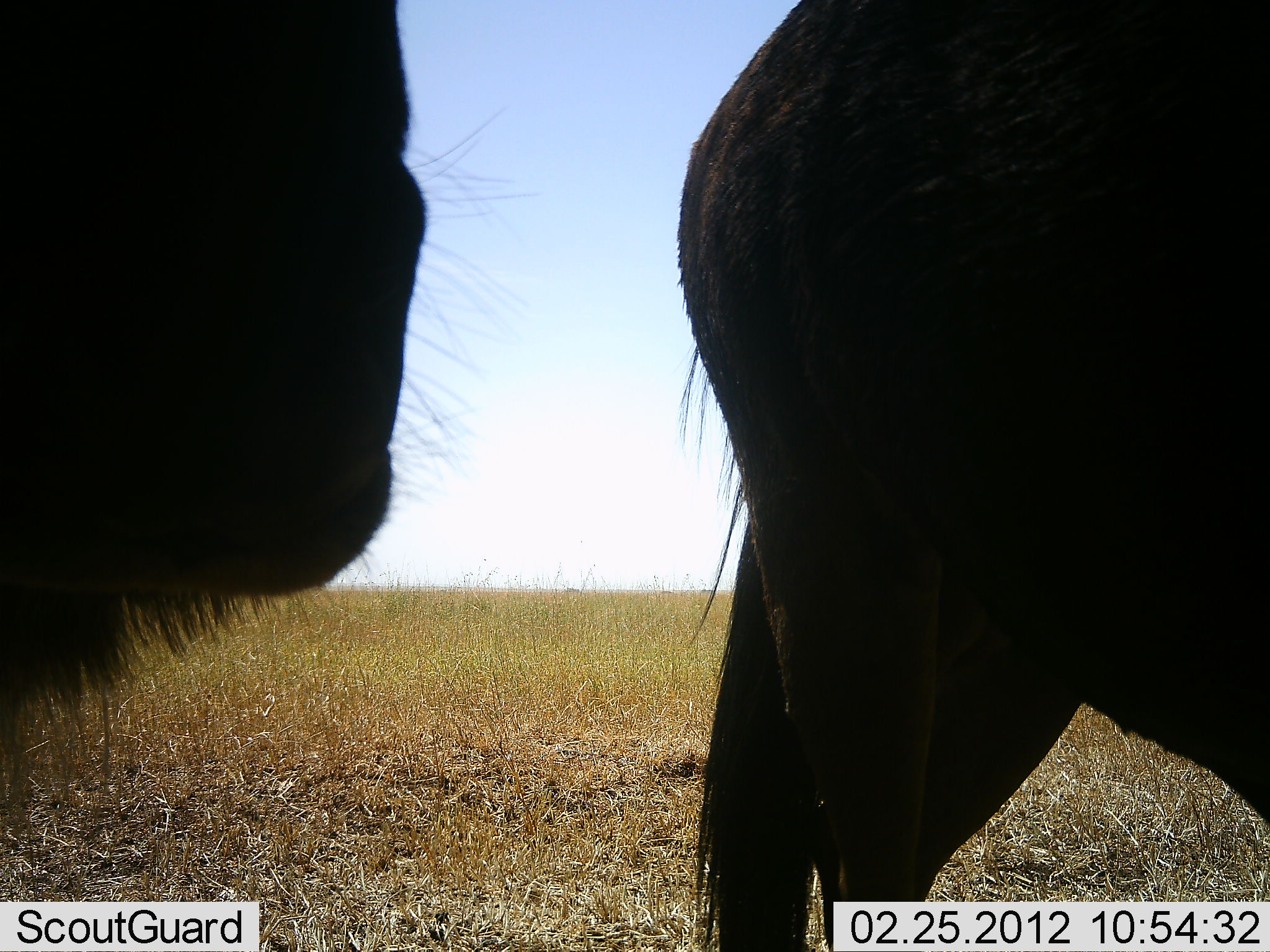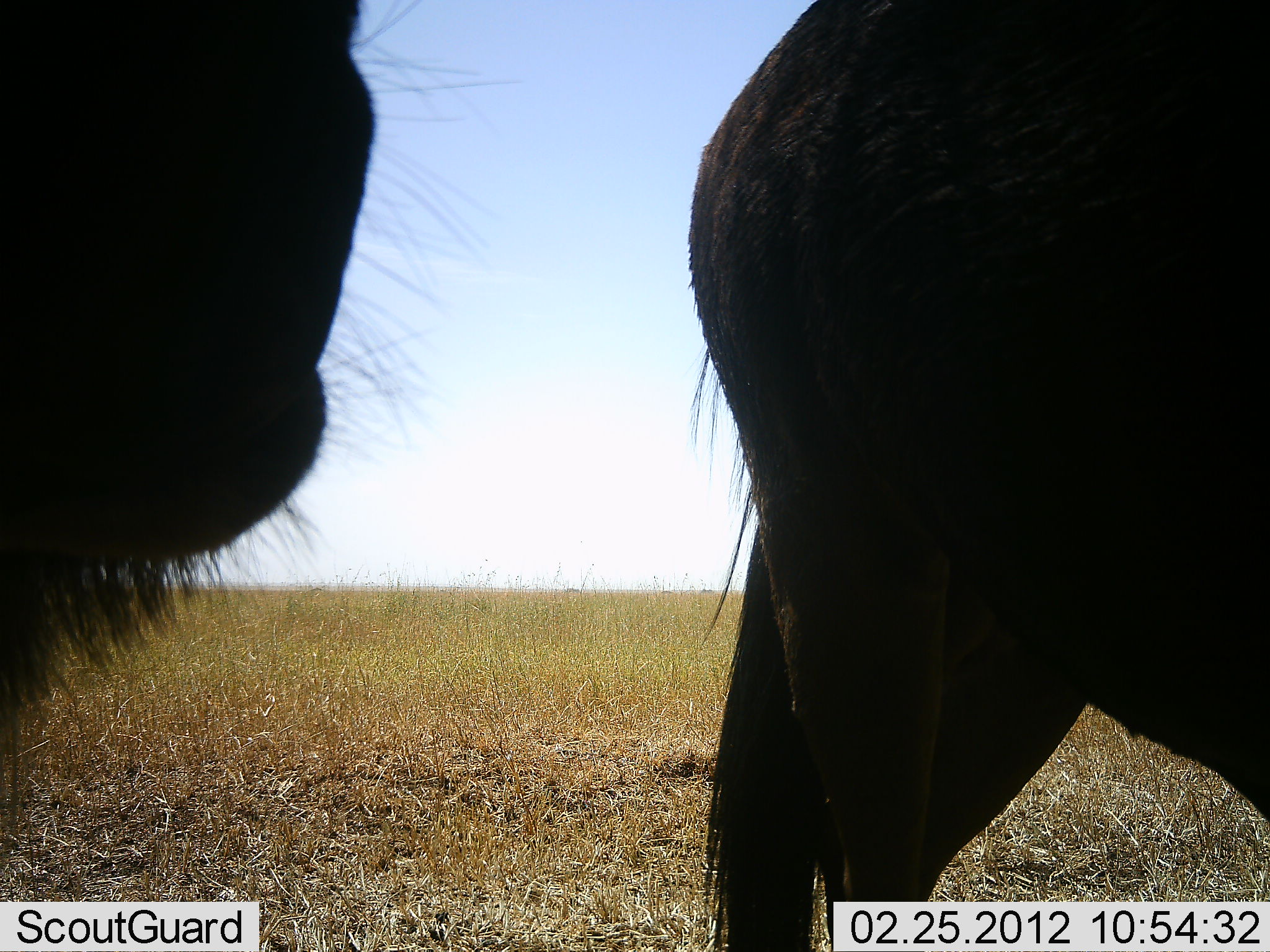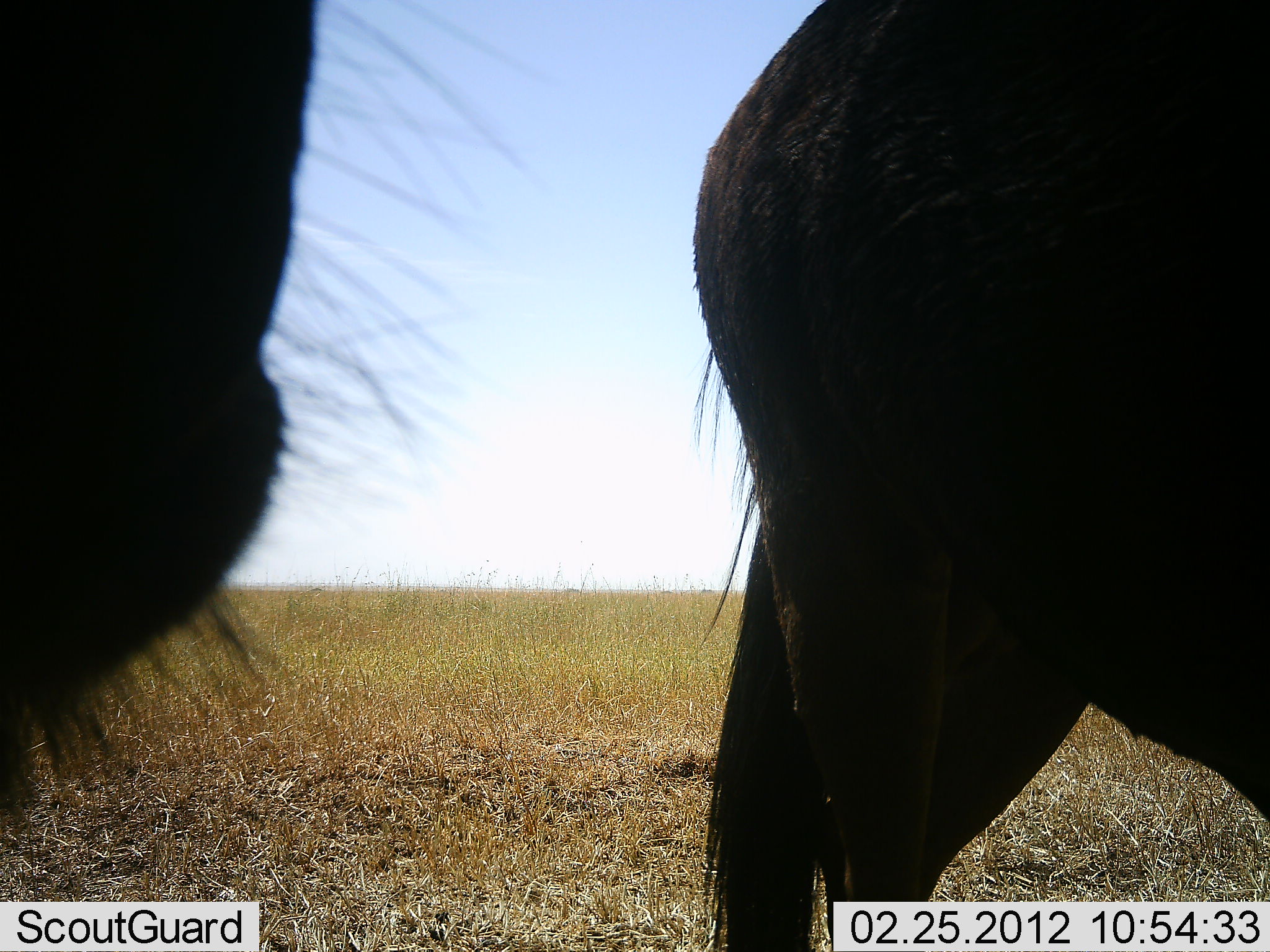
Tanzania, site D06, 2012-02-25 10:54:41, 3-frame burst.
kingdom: Animalia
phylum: Chordata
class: Mammalia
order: Artiodactyla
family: Bovidae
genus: Connochaetes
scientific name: Connochaetes taurinus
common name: blue wildebeest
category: wildebeest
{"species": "wildebeest (blue wildebeest) (Connochaetes taurinus)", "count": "2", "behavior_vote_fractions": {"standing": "82%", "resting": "0%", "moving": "6%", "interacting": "12%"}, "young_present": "0%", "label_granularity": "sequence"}